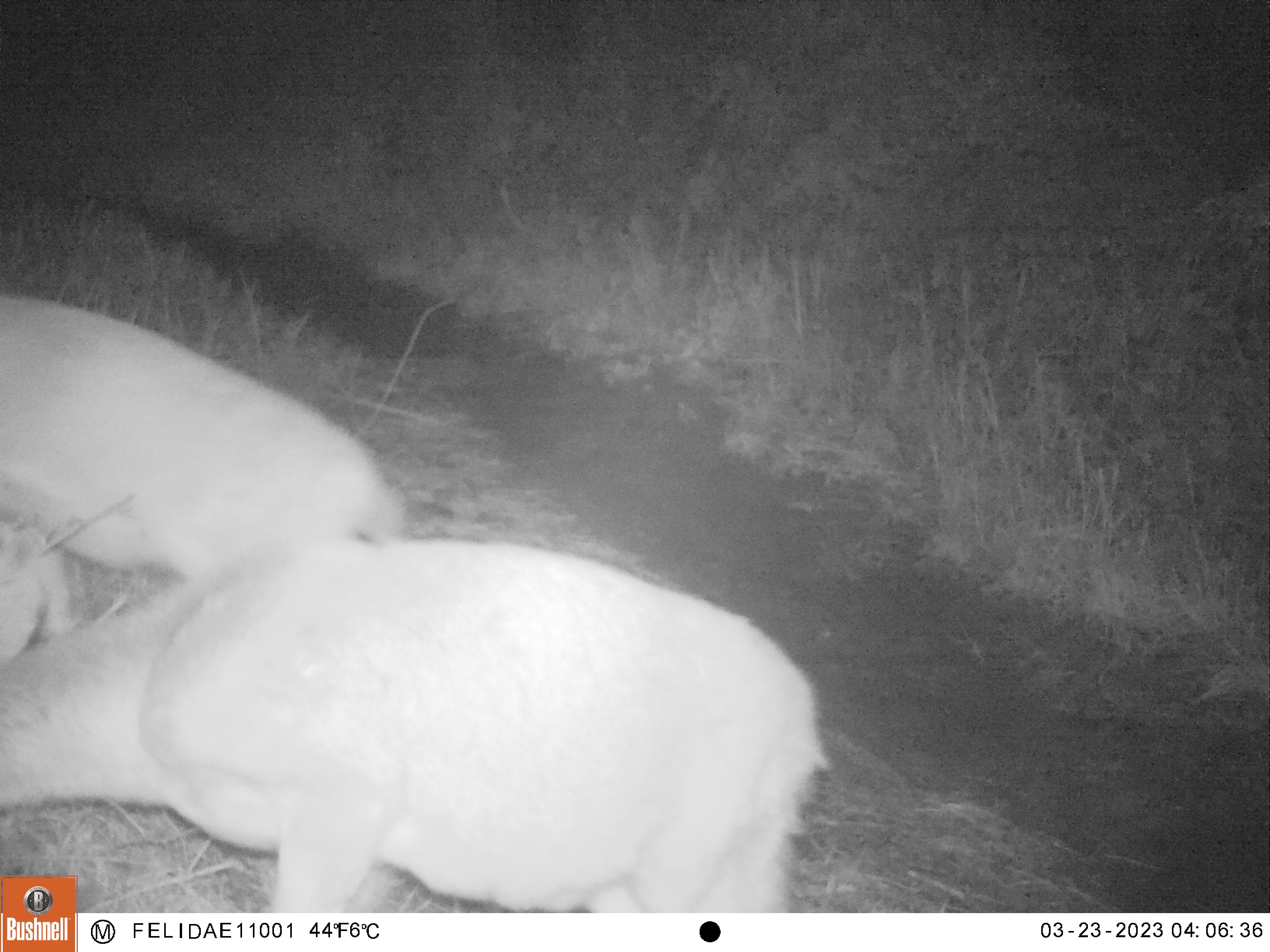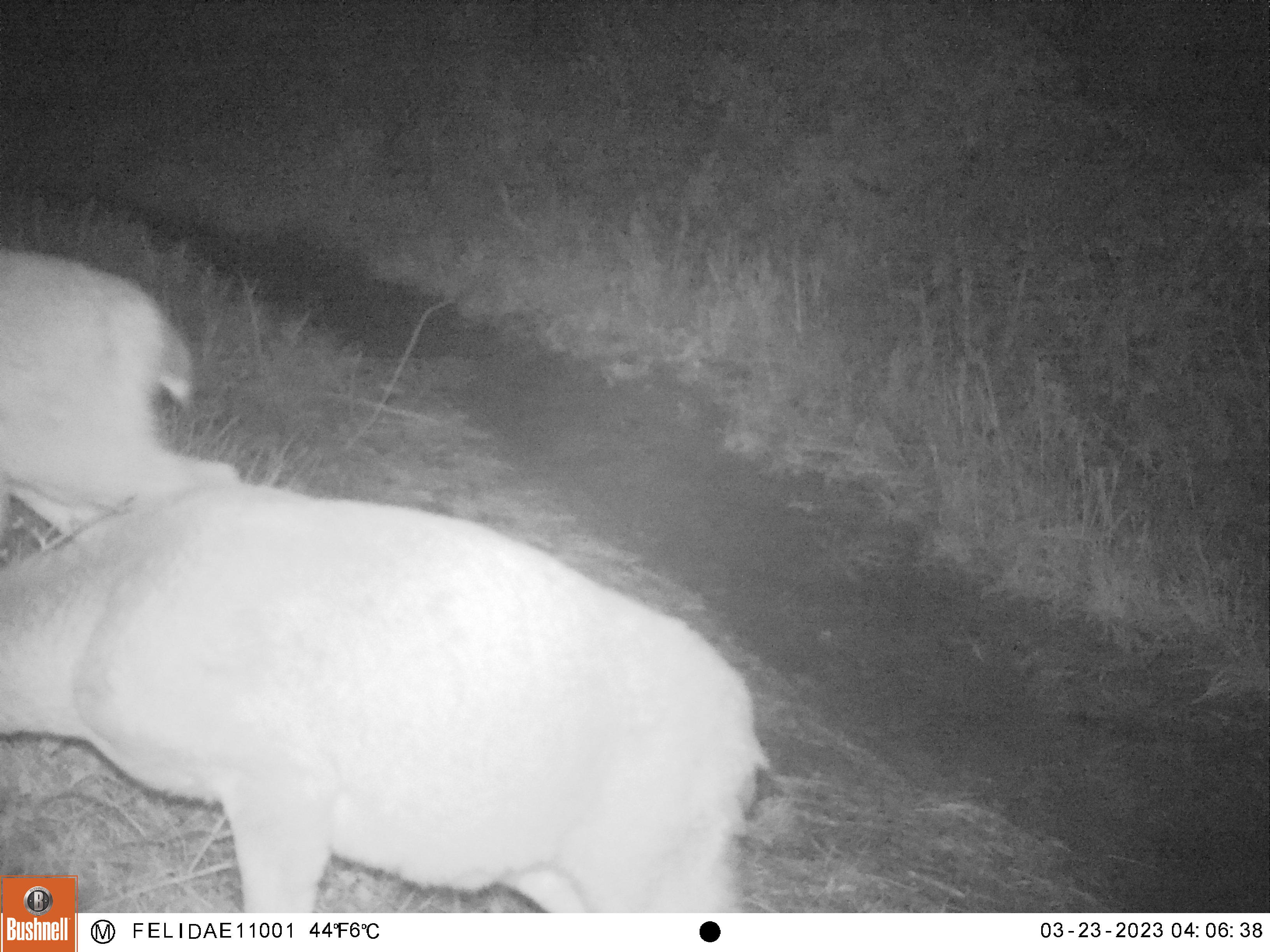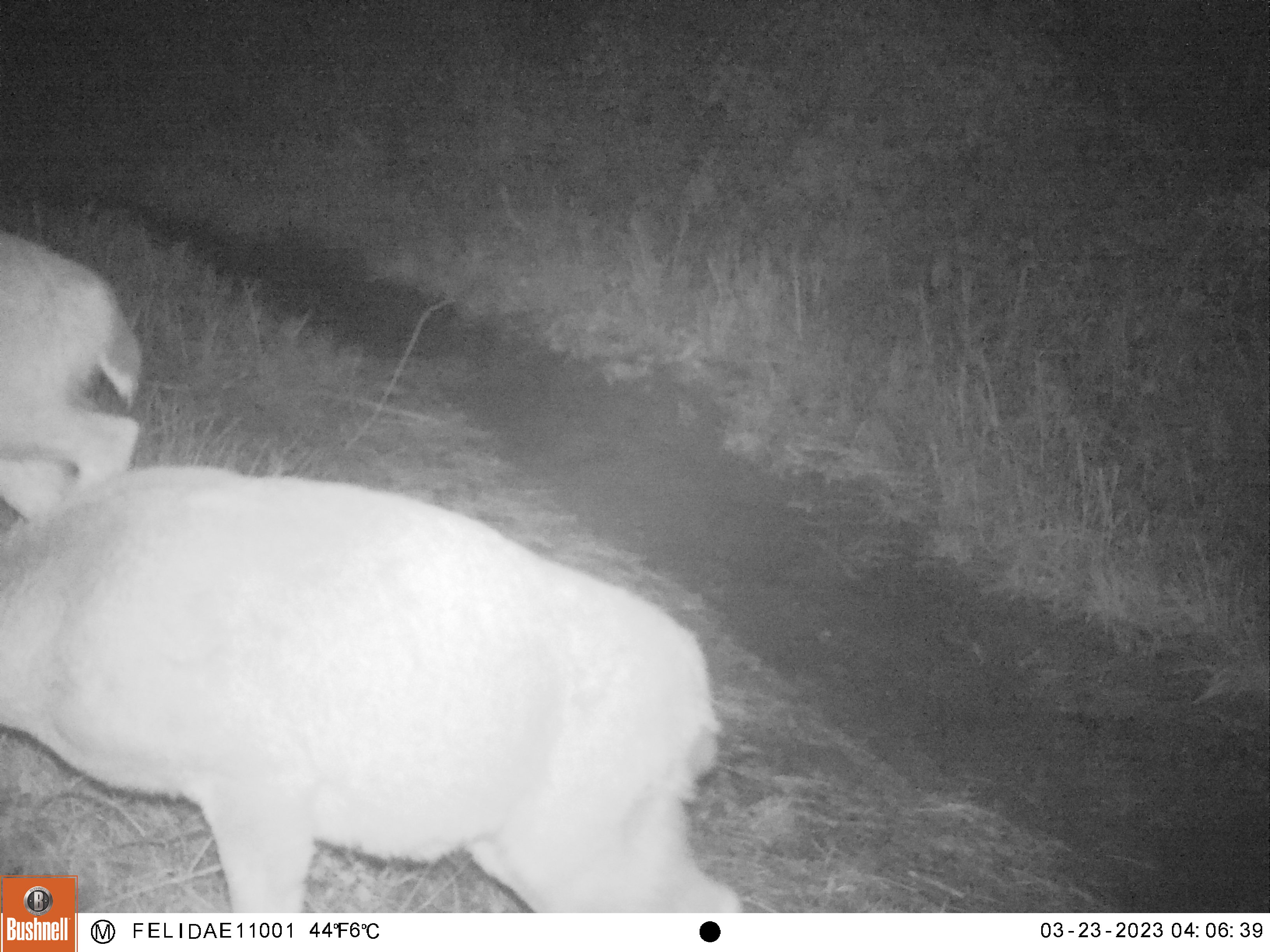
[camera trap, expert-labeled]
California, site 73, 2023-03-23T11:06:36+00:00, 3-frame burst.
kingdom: Animalia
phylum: Chordata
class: Mammalia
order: Artiodactyla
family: Cervidae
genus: Odocoileus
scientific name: Odocoileus hemionus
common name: mule deer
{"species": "mule deer (Odocoileus hemionus)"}